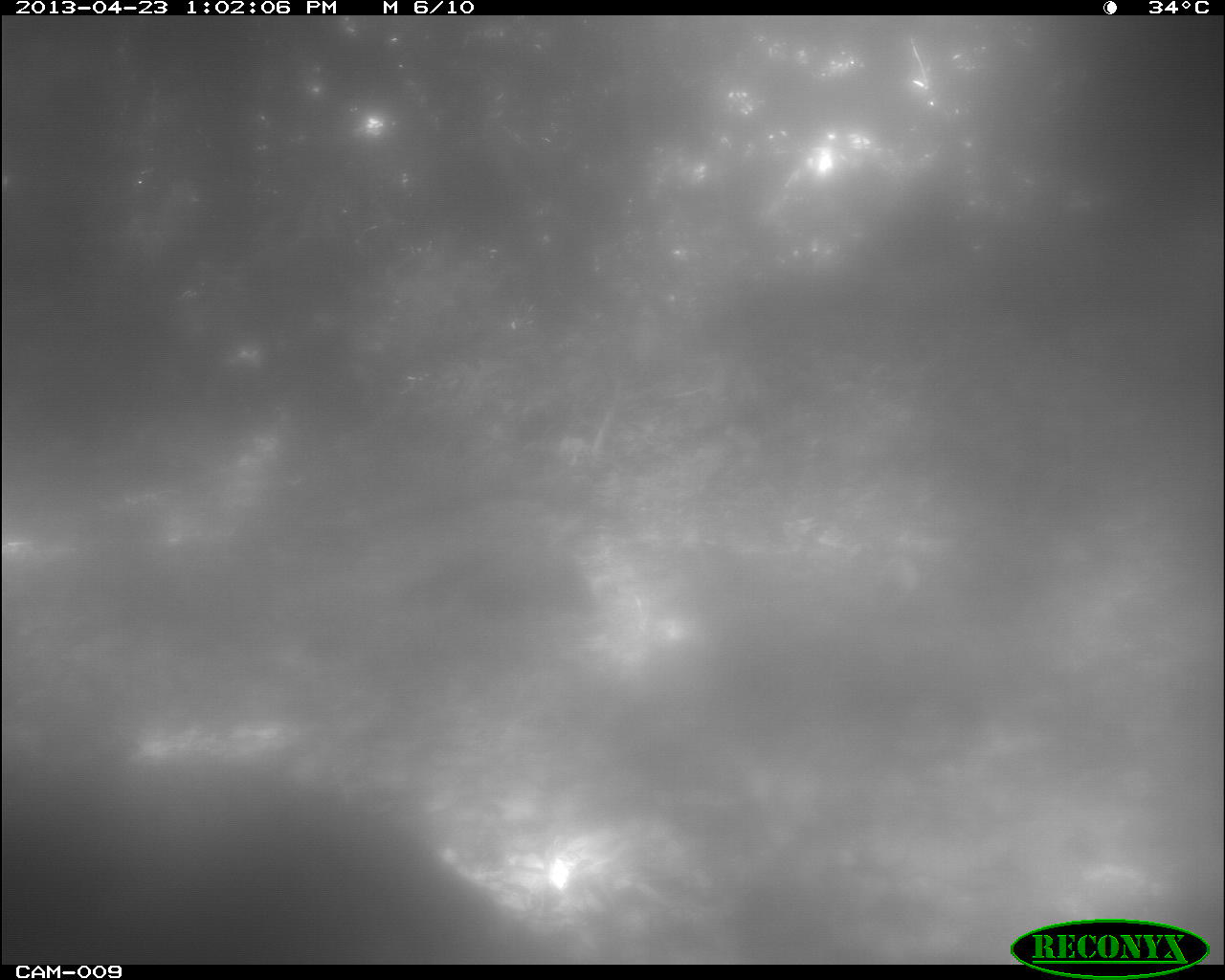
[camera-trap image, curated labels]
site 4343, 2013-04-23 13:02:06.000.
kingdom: Animalia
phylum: Chordata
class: Aves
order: Galliformes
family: Phasianidae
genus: Meleagris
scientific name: Meleagris ocellata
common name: ocellated turkey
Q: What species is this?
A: Meleagris ocellata (ocellated turkey).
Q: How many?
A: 1.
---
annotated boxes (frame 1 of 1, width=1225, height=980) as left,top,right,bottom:
meleagris ocellata: 0,745,559,964